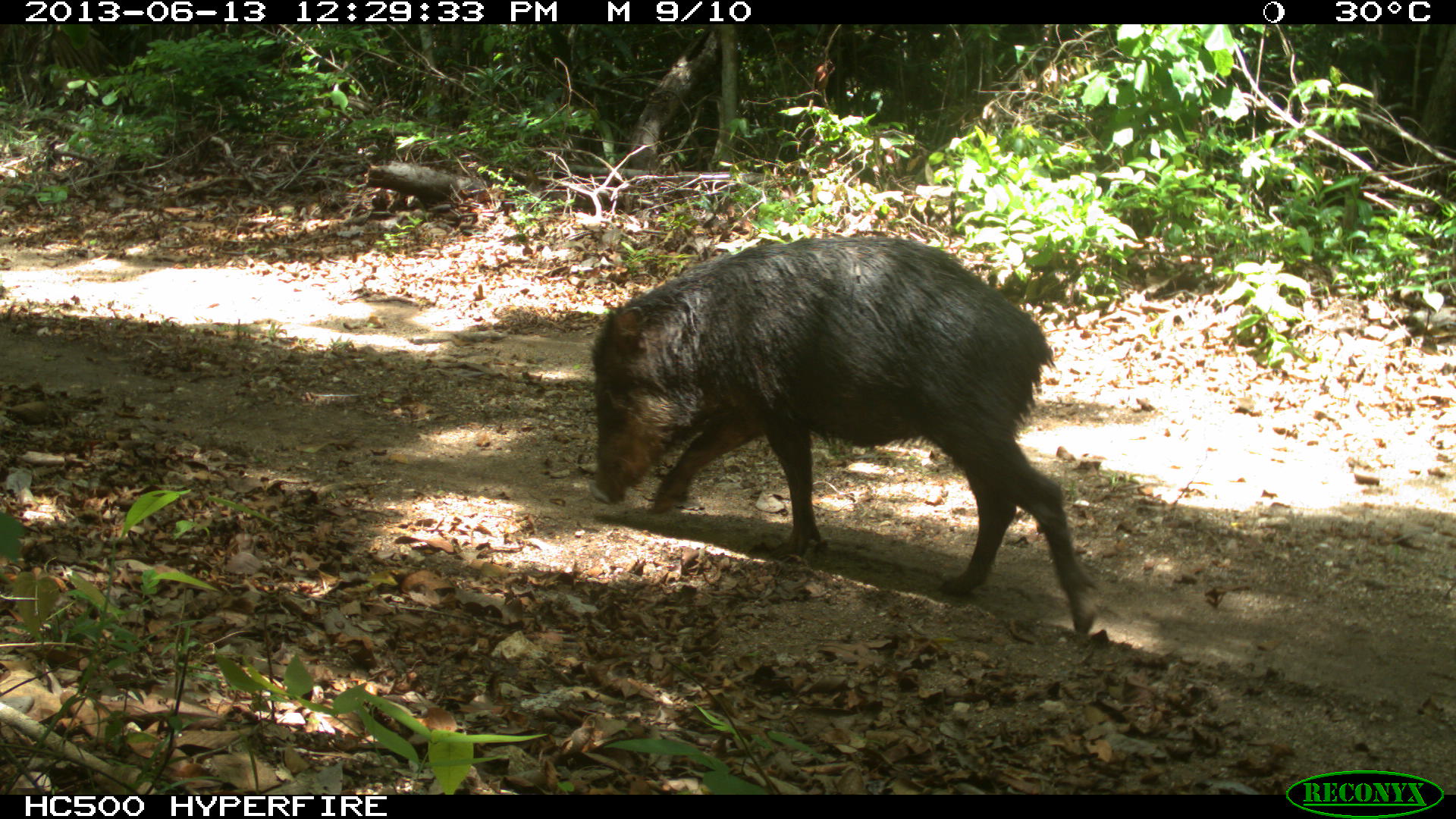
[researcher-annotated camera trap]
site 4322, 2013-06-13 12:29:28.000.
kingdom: Animalia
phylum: Chordata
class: Mammalia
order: Artiodactyla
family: Tayassuidae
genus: Tayassu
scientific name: Tayassu pecari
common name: white-lipped peccary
Tayassu pecari (white-lipped peccary), count 3.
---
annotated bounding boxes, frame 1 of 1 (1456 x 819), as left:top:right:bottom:
tayassu pecari: 586:235:1102:640